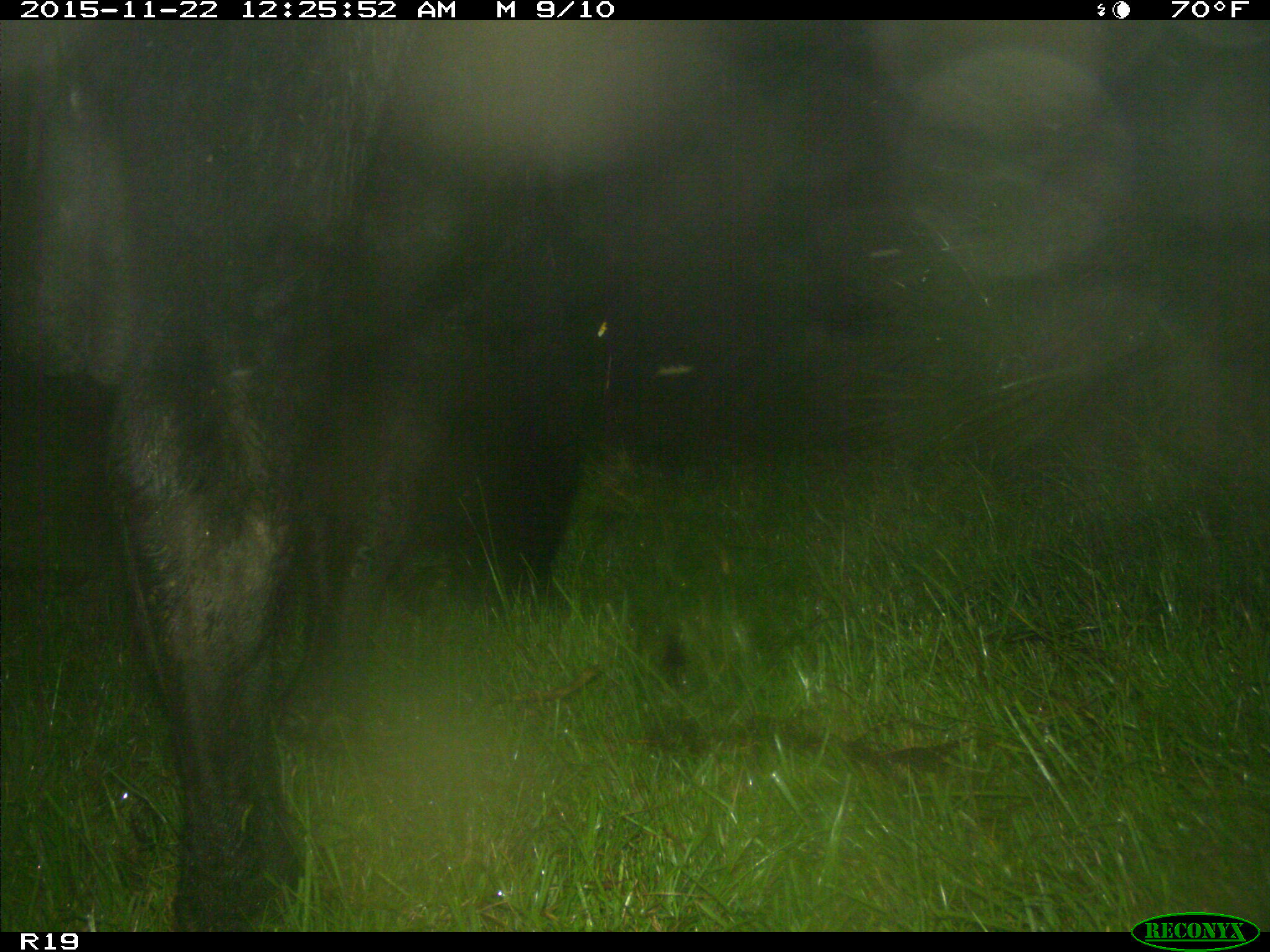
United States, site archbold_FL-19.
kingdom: Animalia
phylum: Chordata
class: Mammalia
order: Artiodactyla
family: Bovidae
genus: Bos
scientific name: Bos taurus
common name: domestic cow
Bos taurus (domestic cow).